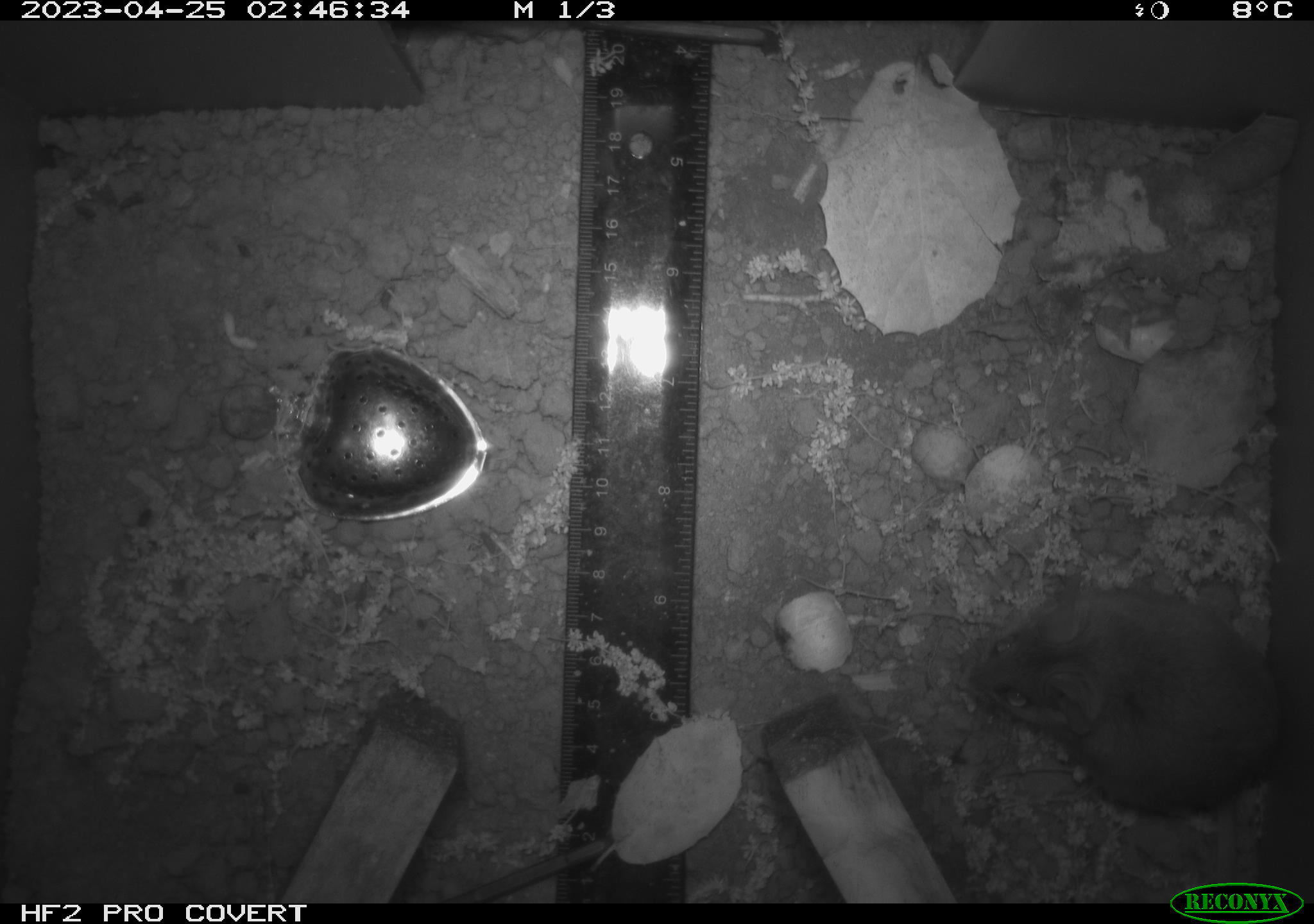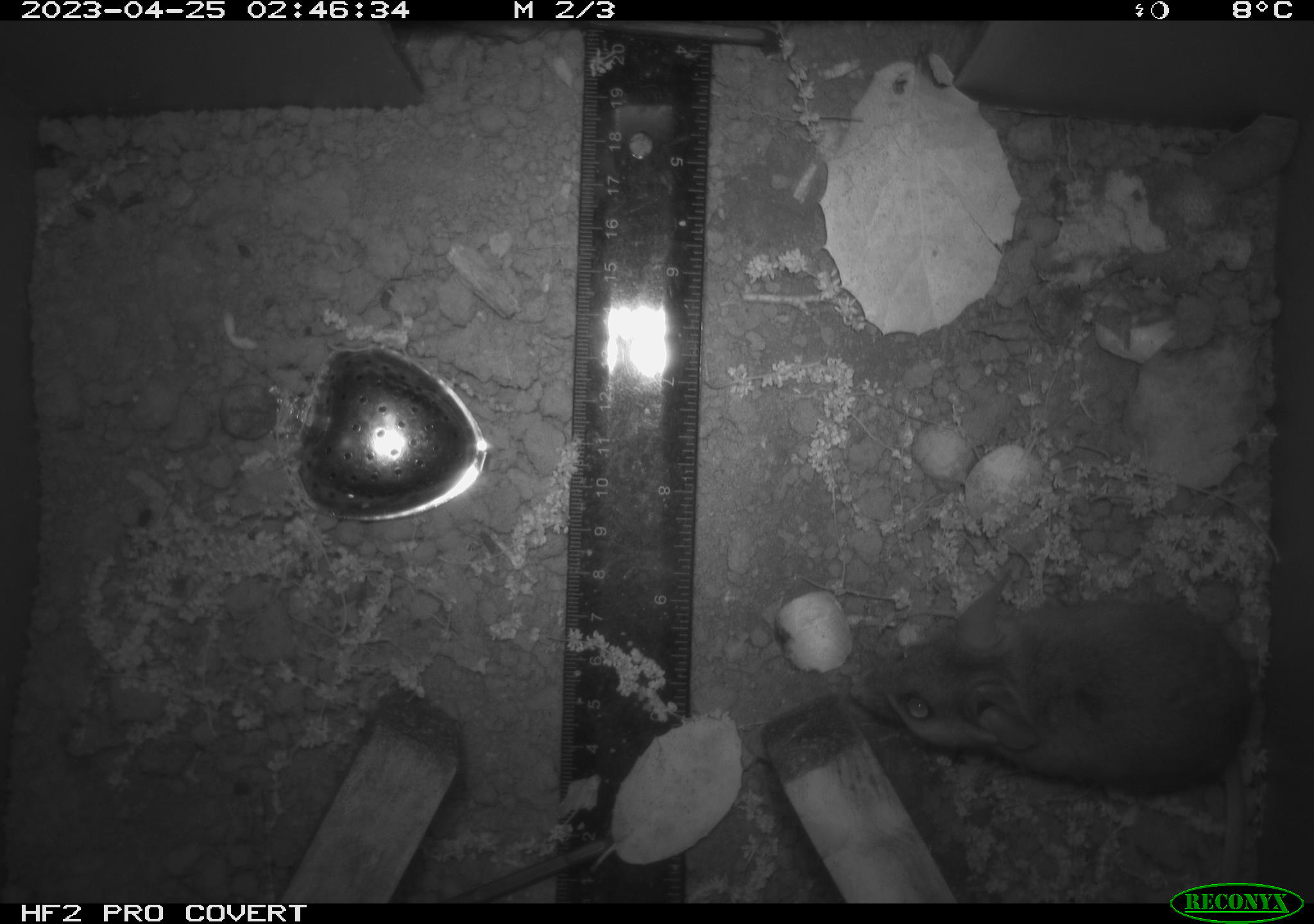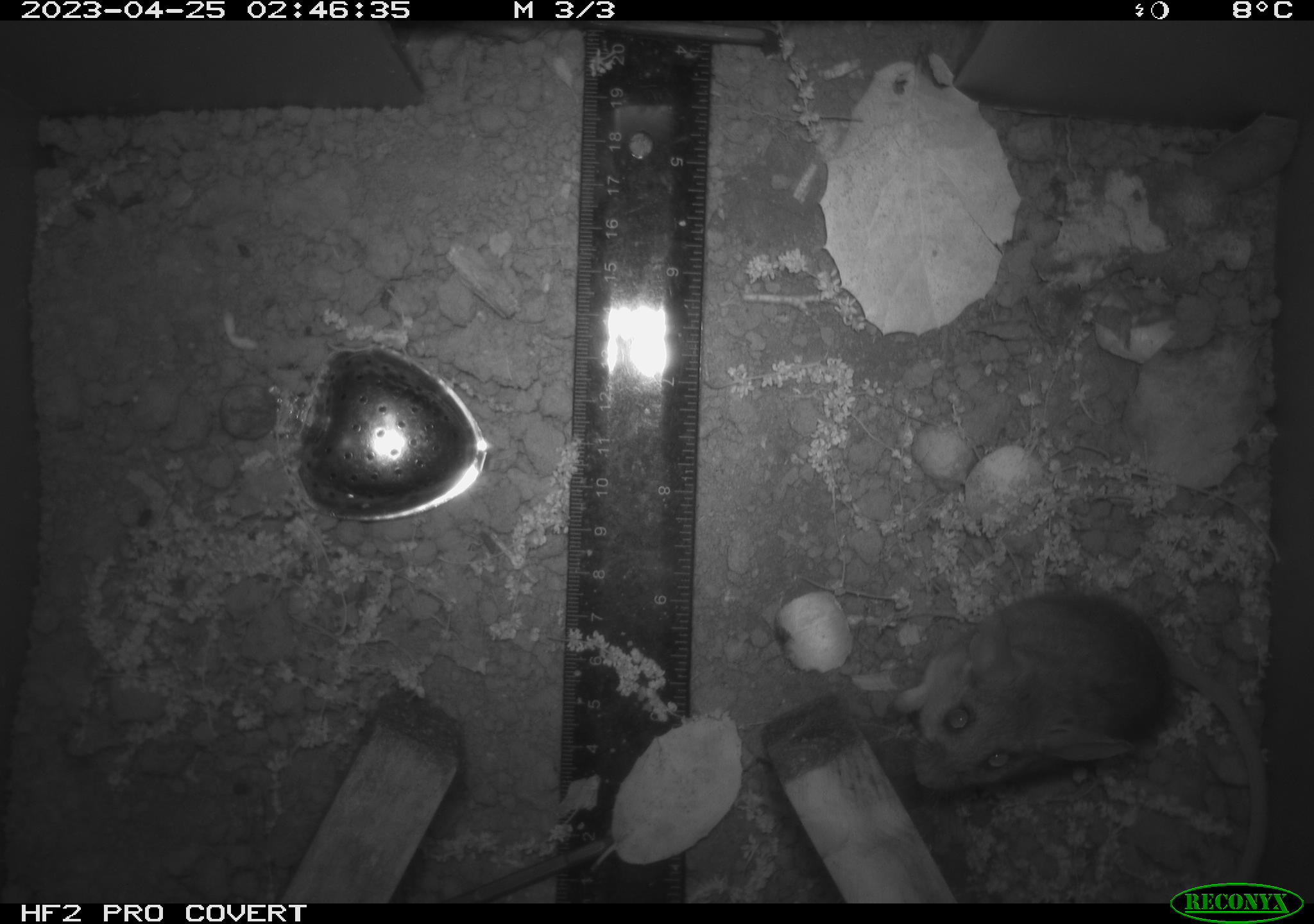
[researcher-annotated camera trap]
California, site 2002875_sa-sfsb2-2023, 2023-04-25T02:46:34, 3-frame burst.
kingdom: Animalia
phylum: Chordata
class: Mammalia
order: Rodentia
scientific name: Rodentia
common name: mouse species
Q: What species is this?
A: Mouse species (Rodentia).